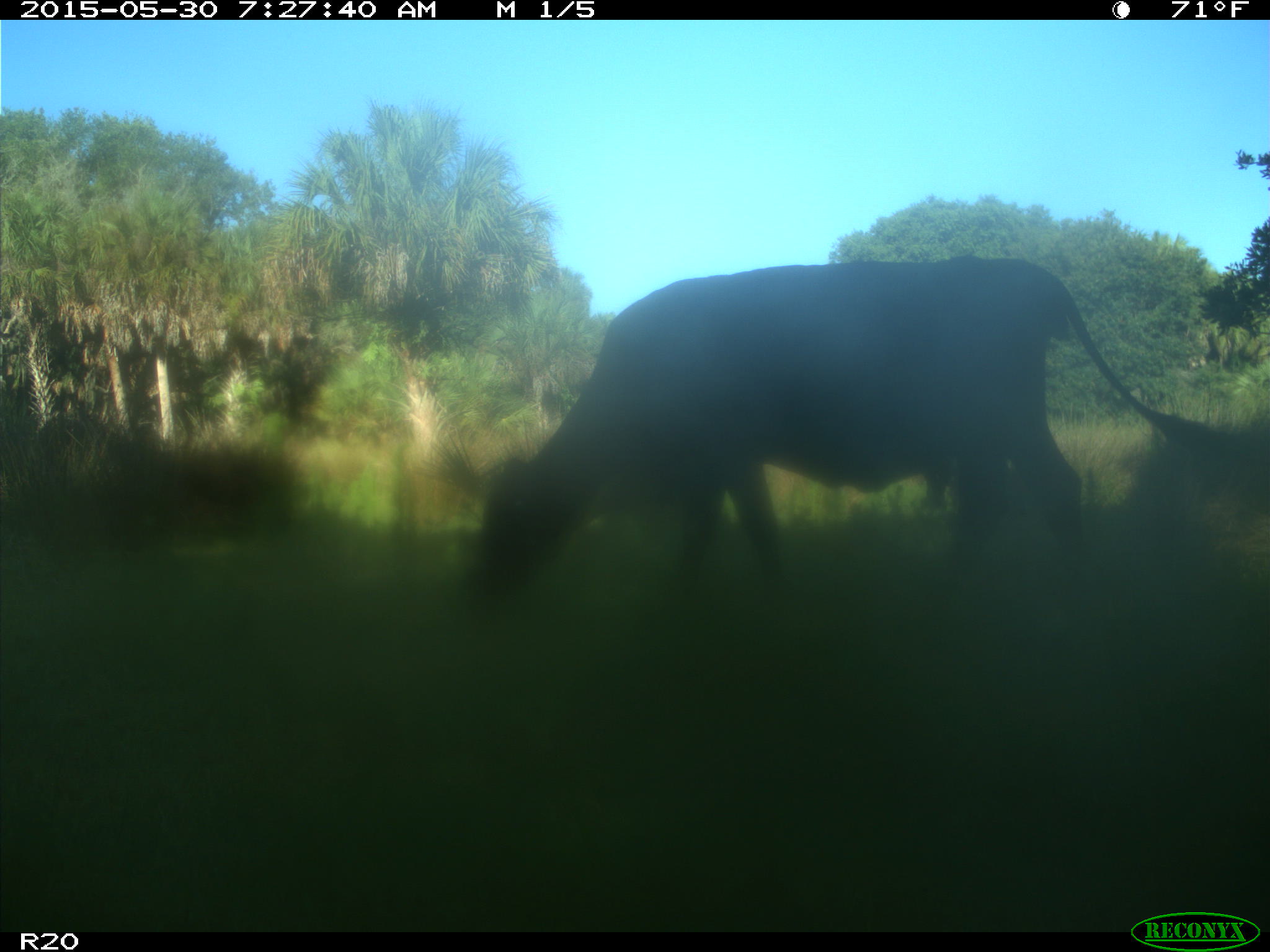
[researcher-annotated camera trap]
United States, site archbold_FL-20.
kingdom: Animalia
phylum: Chordata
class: Mammalia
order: Artiodactyla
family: Bovidae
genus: Bos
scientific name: Bos taurus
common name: domestic cow